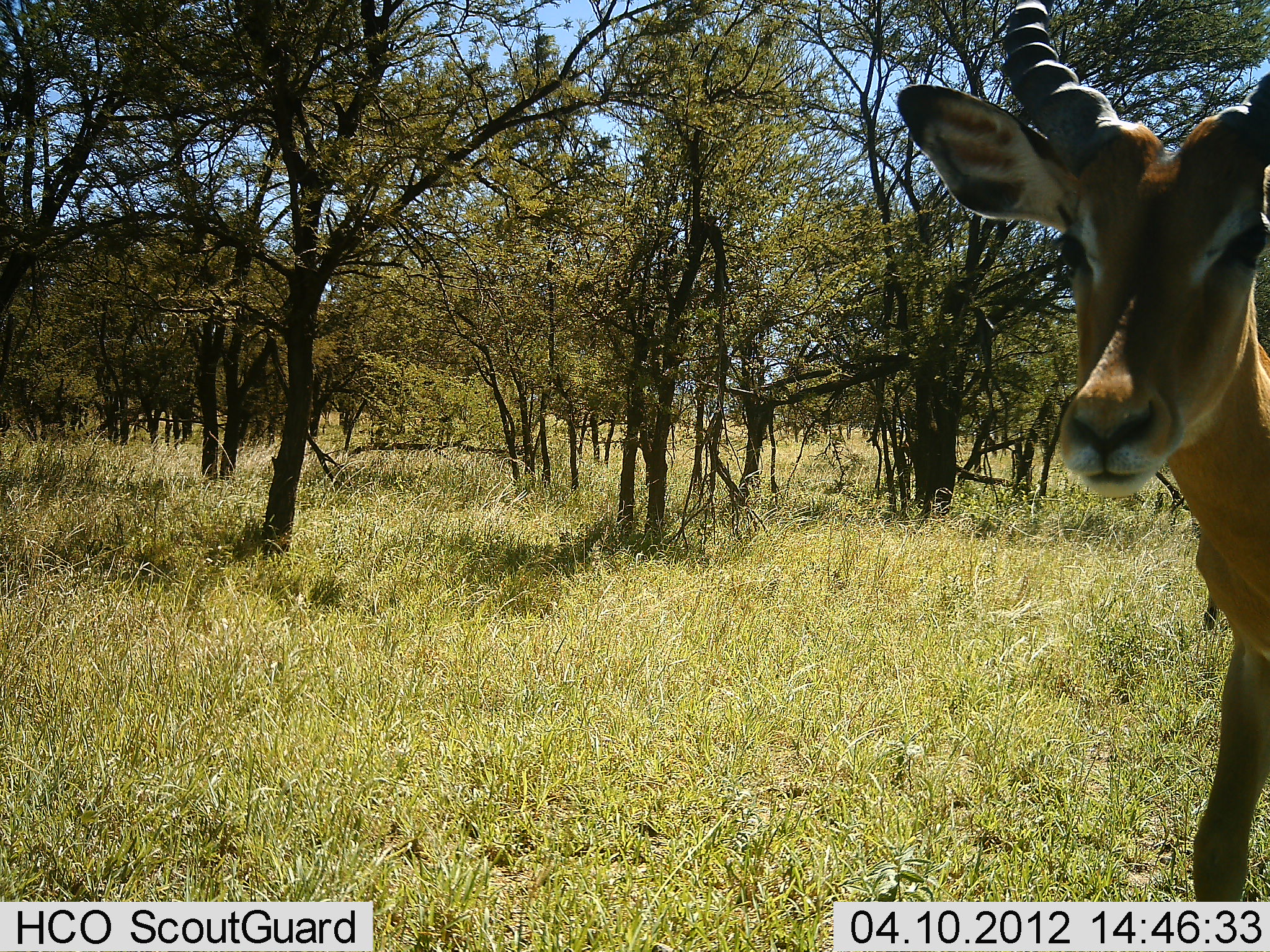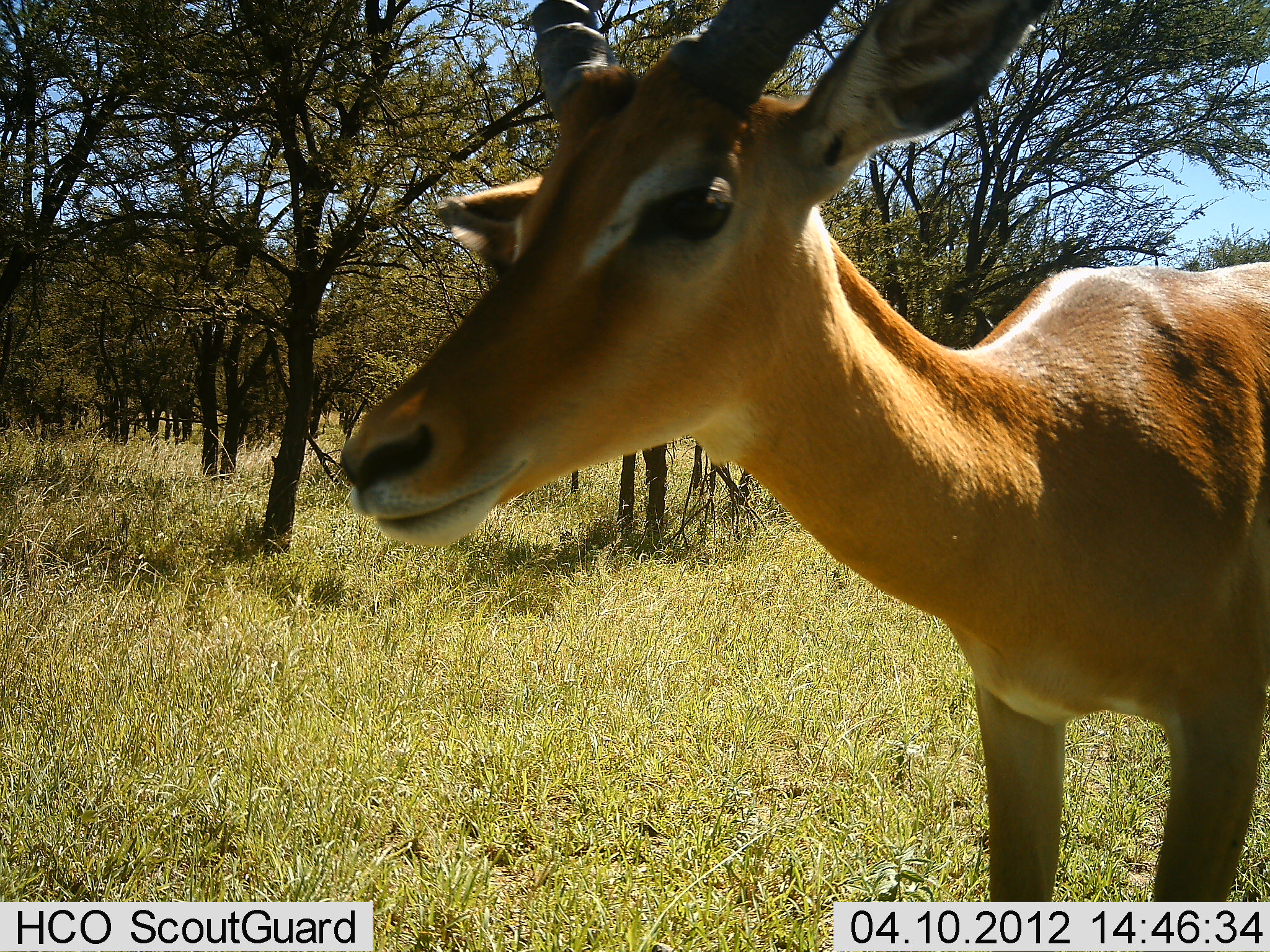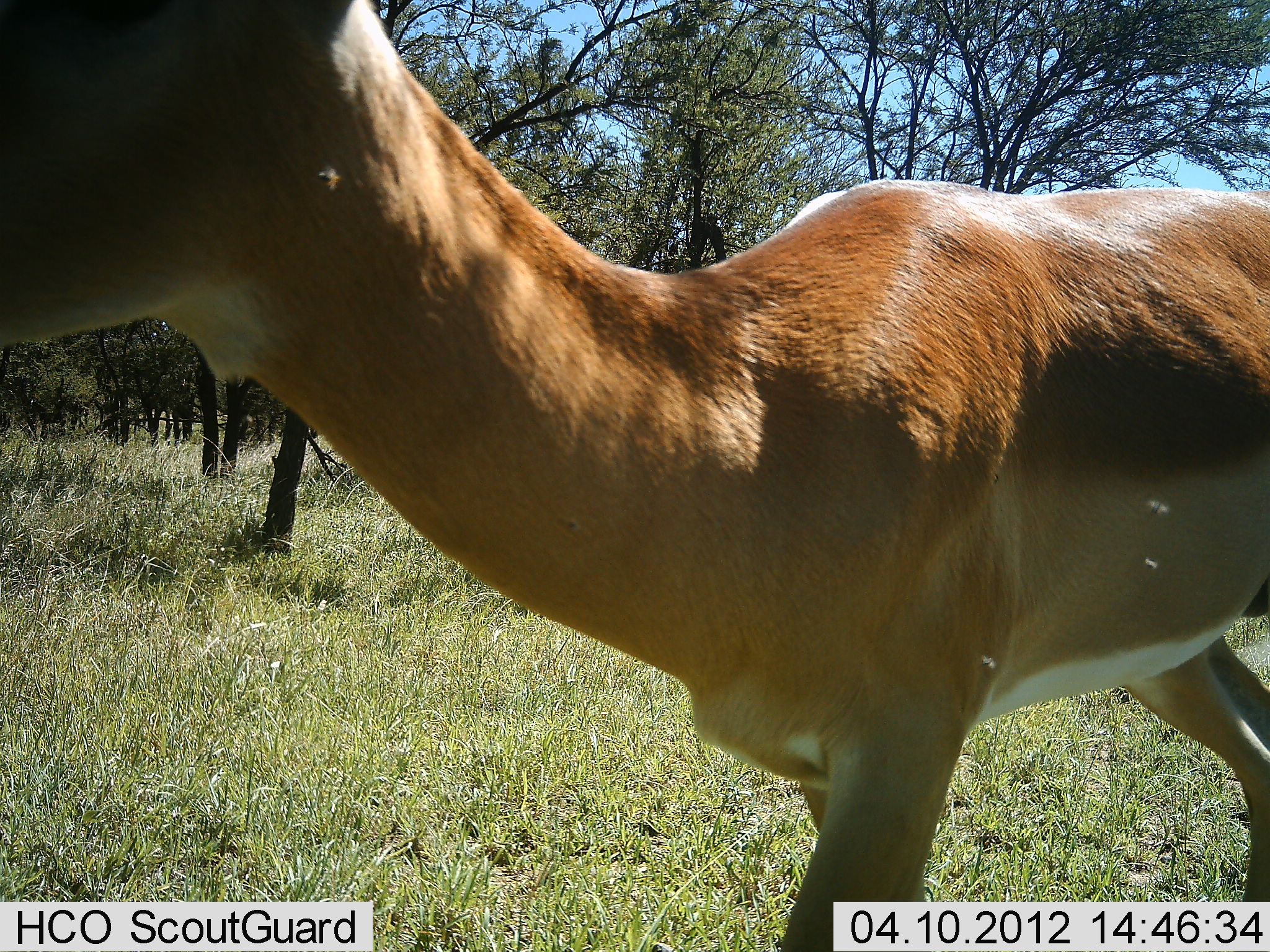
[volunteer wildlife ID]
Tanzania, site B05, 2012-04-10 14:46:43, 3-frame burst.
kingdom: Animalia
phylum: Chordata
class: Mammalia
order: Artiodactyla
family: Bovidae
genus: Aepyceros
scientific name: Aepyceros melampus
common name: impala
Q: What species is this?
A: Impala (Aepyceros melampus).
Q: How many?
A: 1.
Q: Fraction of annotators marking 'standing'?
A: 10%.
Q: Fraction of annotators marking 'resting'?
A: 0%.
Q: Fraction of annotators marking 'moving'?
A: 90%.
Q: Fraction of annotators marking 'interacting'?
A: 0%.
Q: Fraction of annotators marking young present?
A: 0%.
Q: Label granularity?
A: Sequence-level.